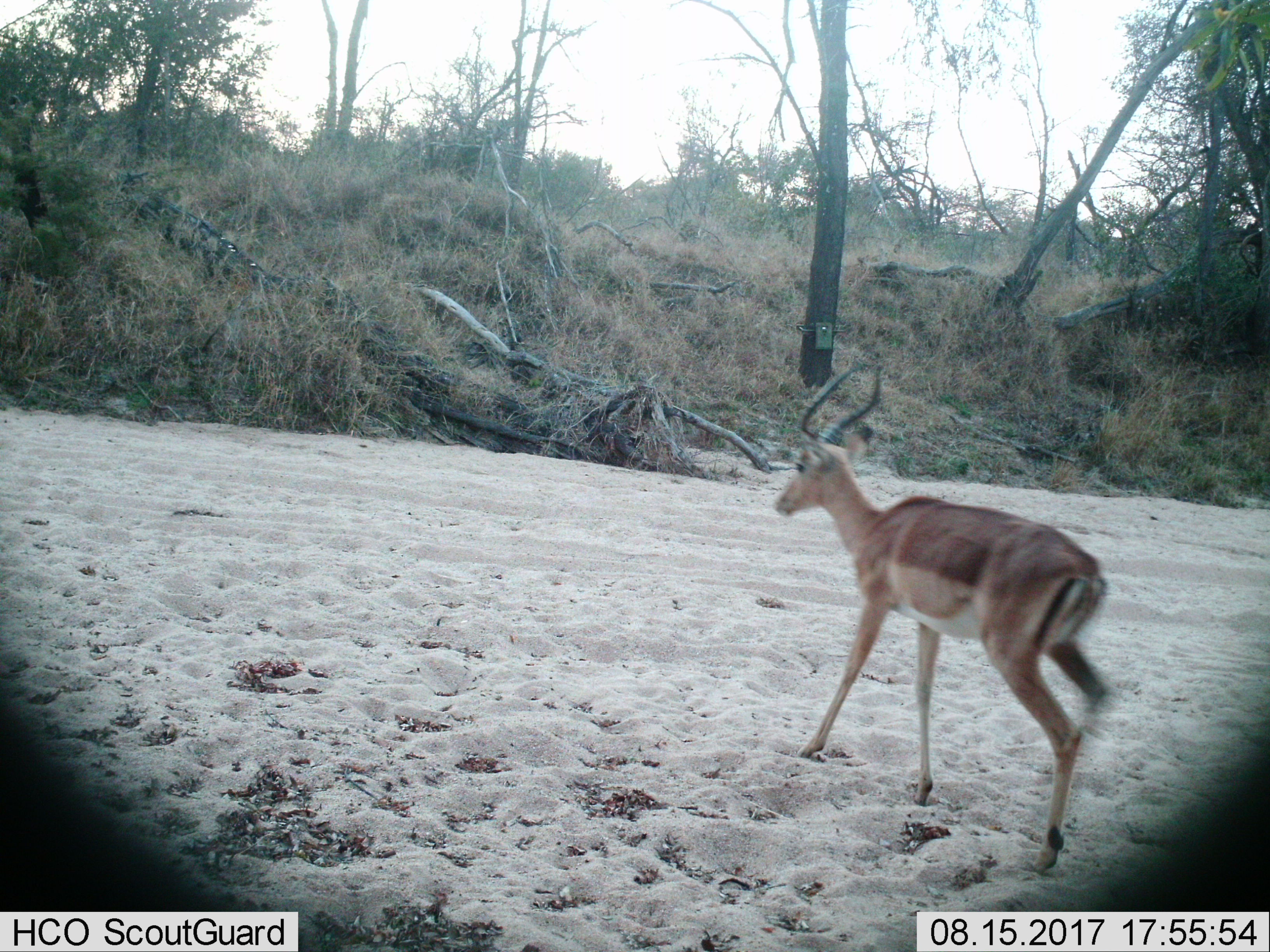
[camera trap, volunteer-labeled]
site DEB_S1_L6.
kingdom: Animalia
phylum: Chordata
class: Mammalia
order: Artiodactyla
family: Bovidae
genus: Aepyceros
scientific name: Aepyceros melampus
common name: impala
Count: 1.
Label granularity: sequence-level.